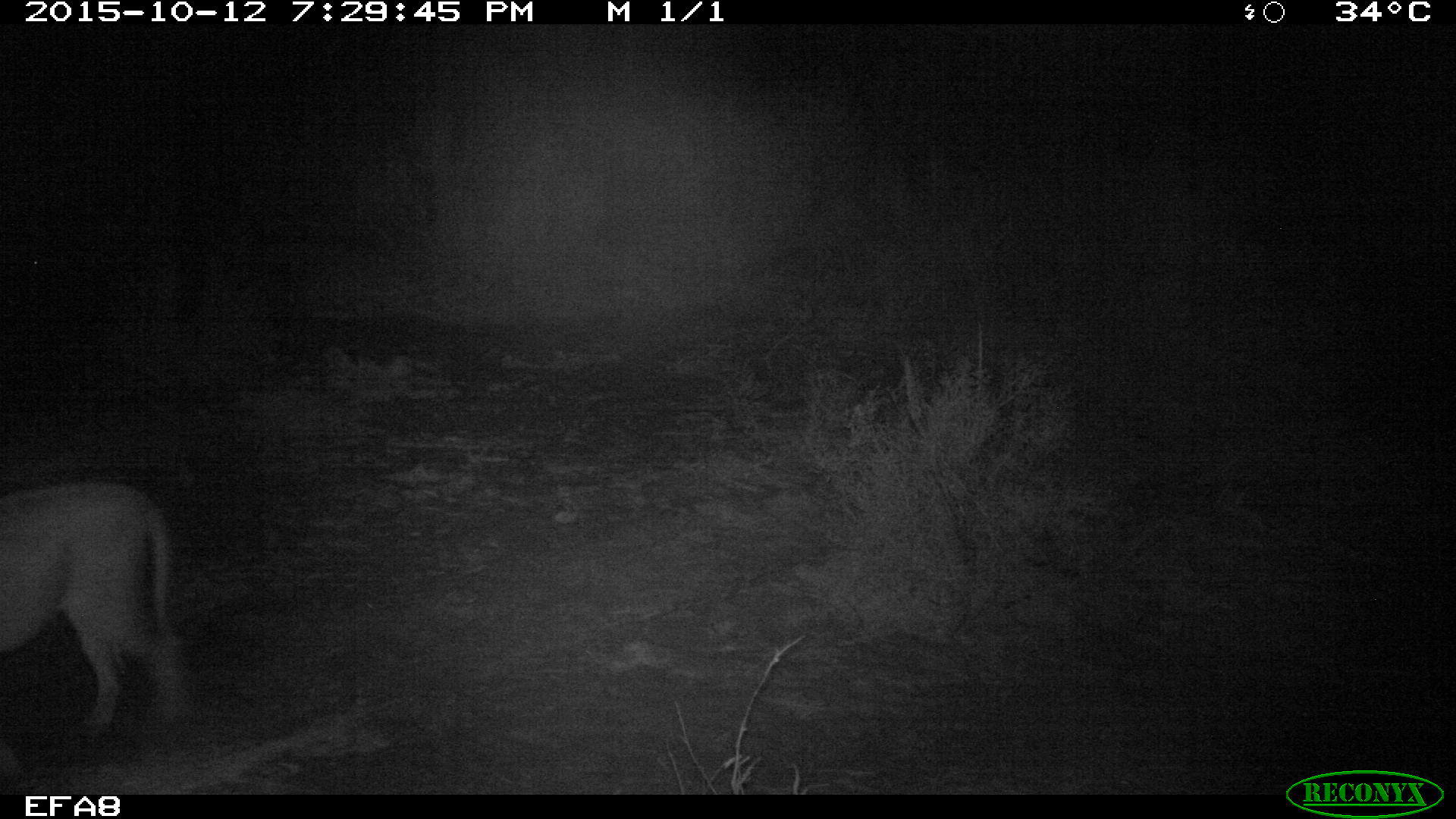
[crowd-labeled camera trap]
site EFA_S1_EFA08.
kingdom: Animalia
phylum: Chordata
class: Mammalia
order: Carnivora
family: Felidae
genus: Panthera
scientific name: Panthera leo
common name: lion male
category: lionmale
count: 1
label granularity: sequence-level